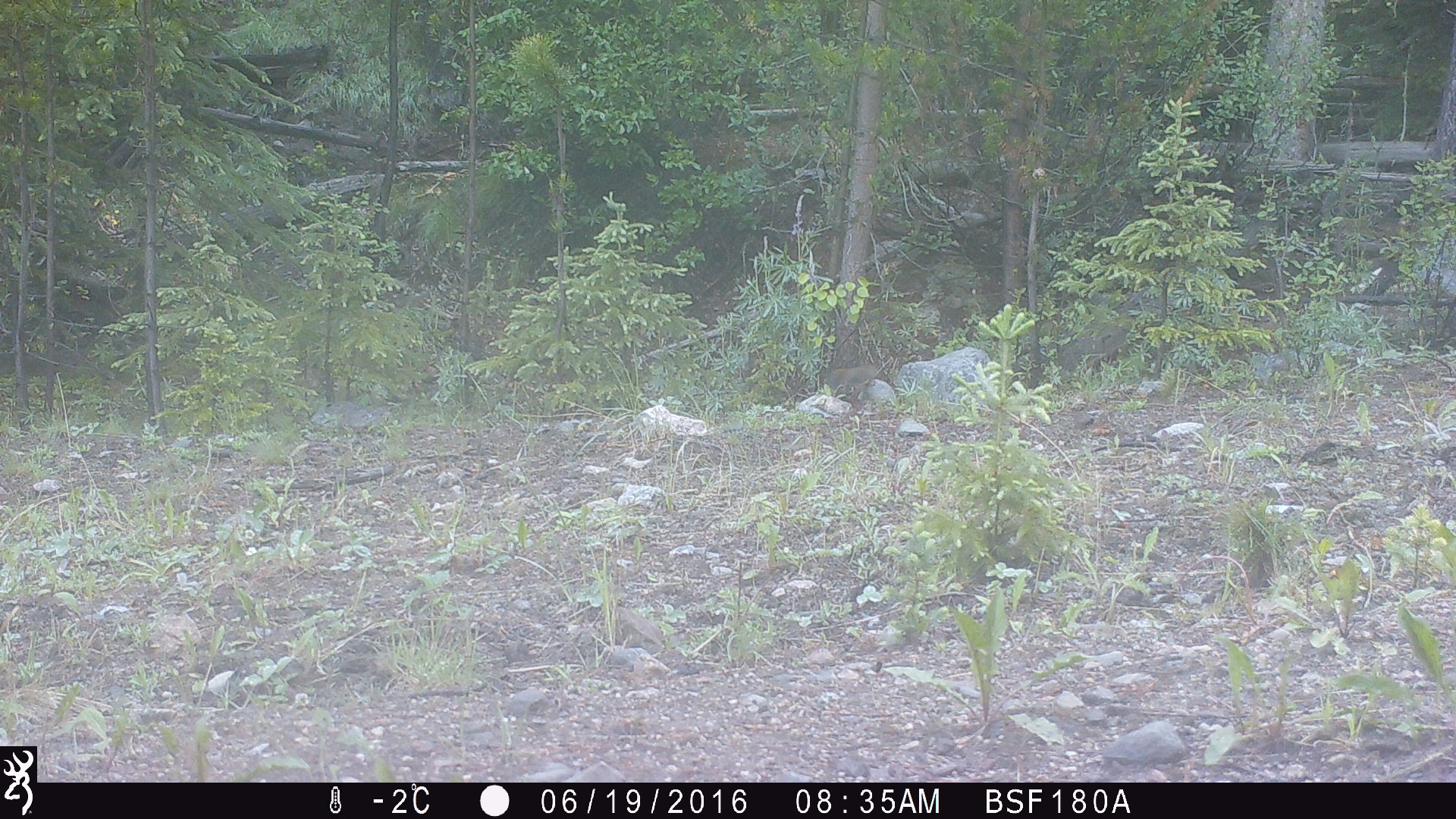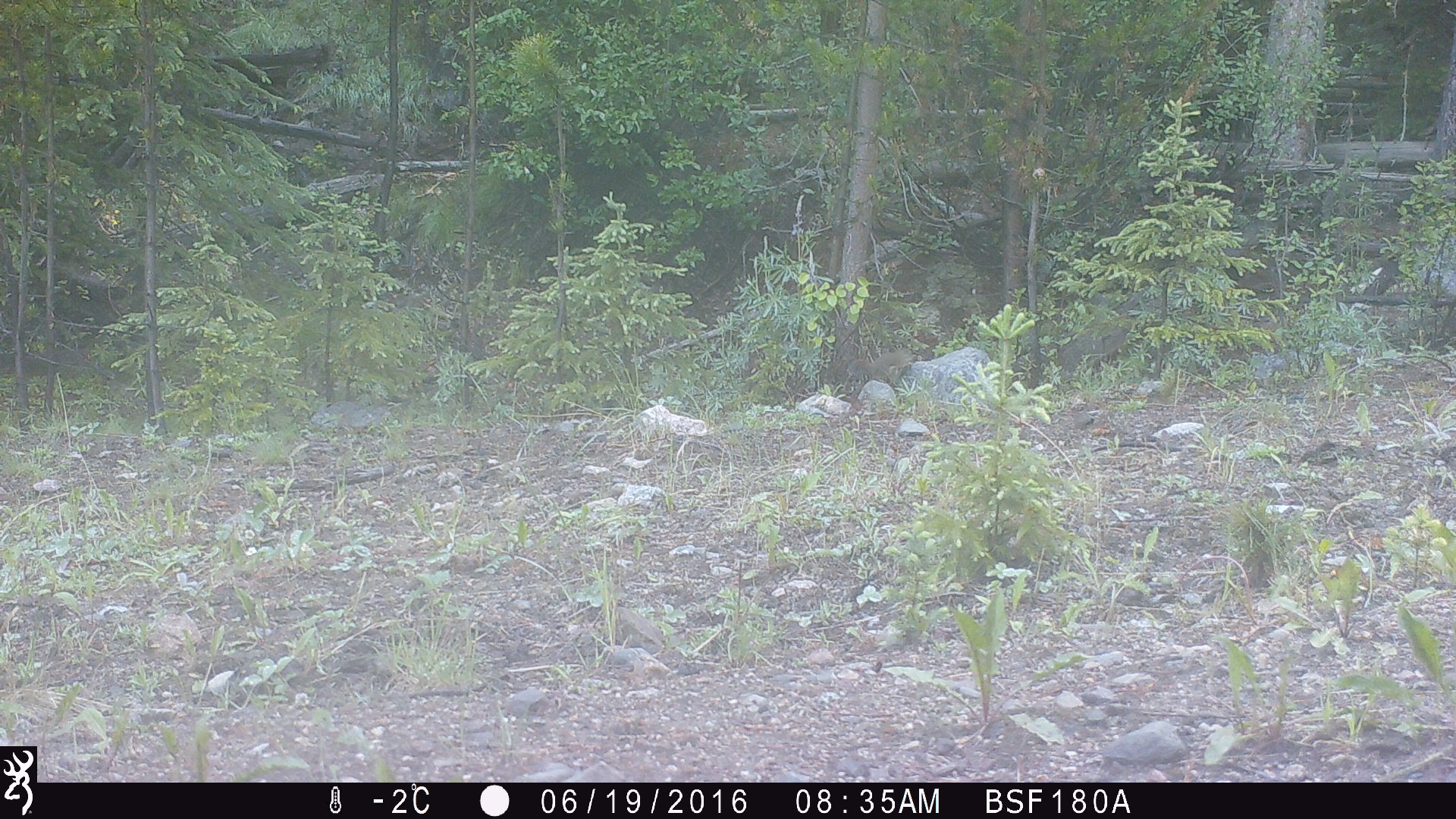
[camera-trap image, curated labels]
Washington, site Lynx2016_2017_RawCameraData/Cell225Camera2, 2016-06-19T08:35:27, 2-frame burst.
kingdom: Animalia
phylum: Chordata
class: Mammalia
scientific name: Mammalia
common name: small mammal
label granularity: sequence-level